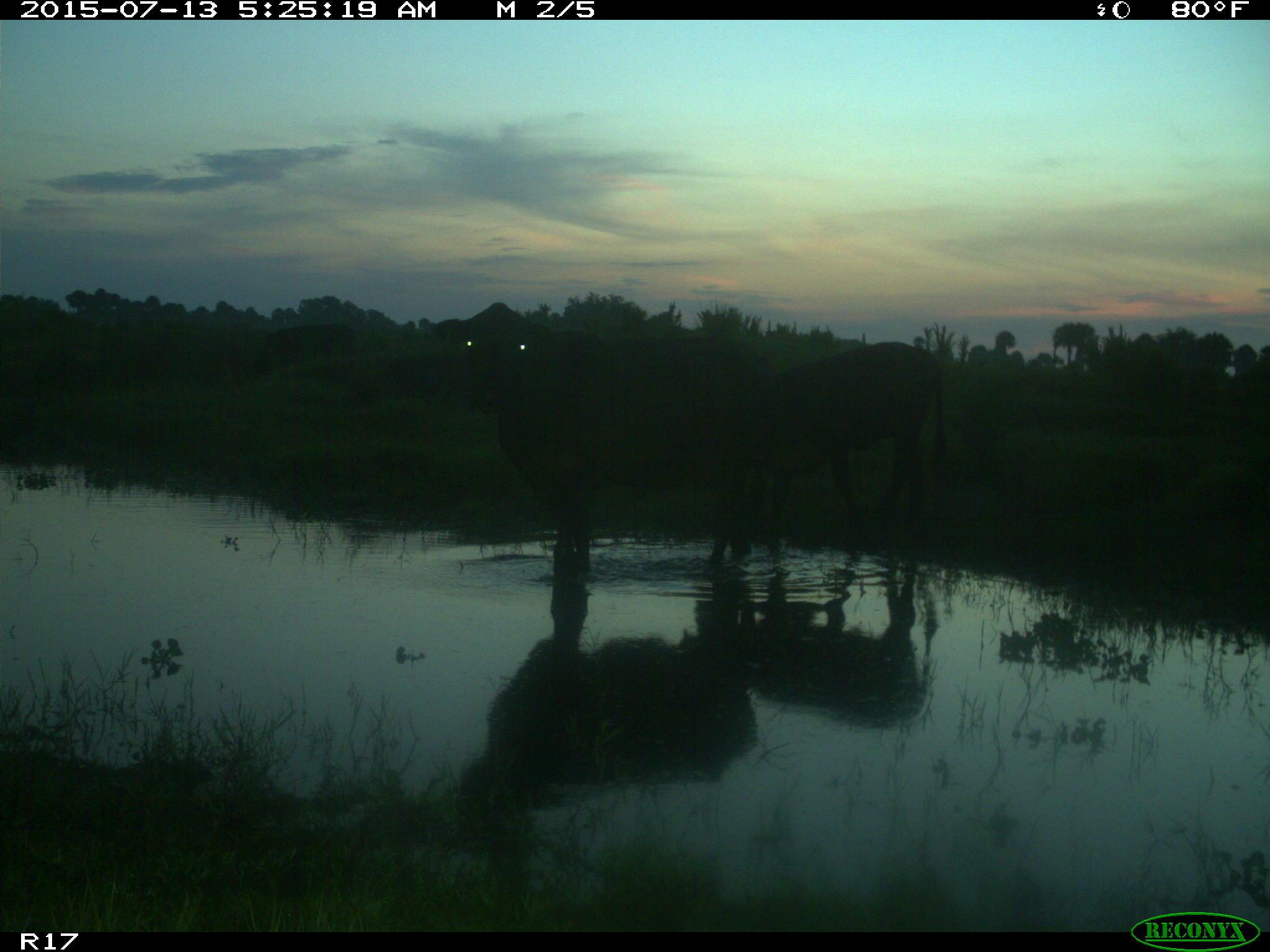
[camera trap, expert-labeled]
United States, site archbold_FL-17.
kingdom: Animalia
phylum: Chordata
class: Mammalia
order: Artiodactyla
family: Bovidae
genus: Bos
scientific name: Bos taurus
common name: domestic cow